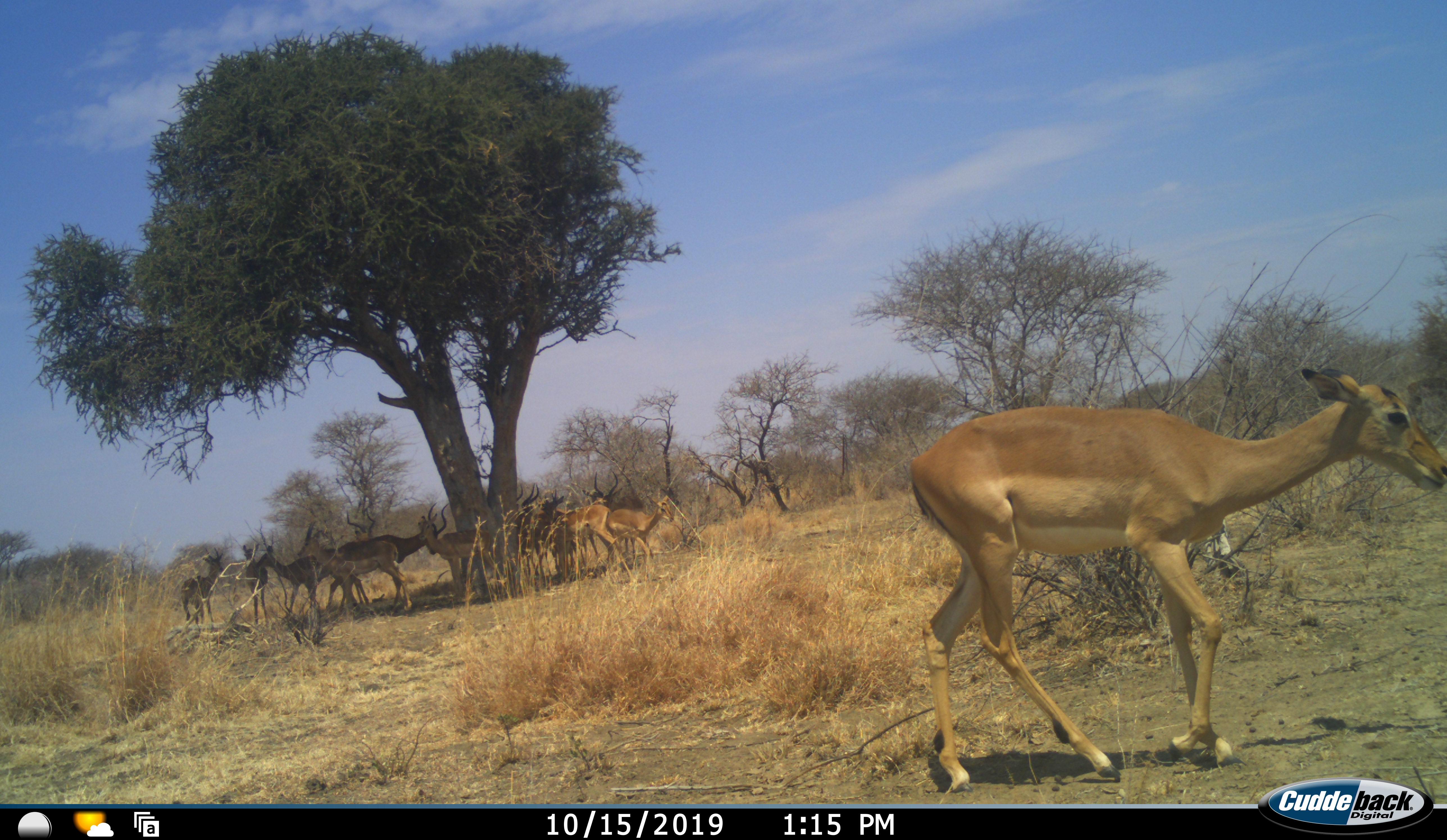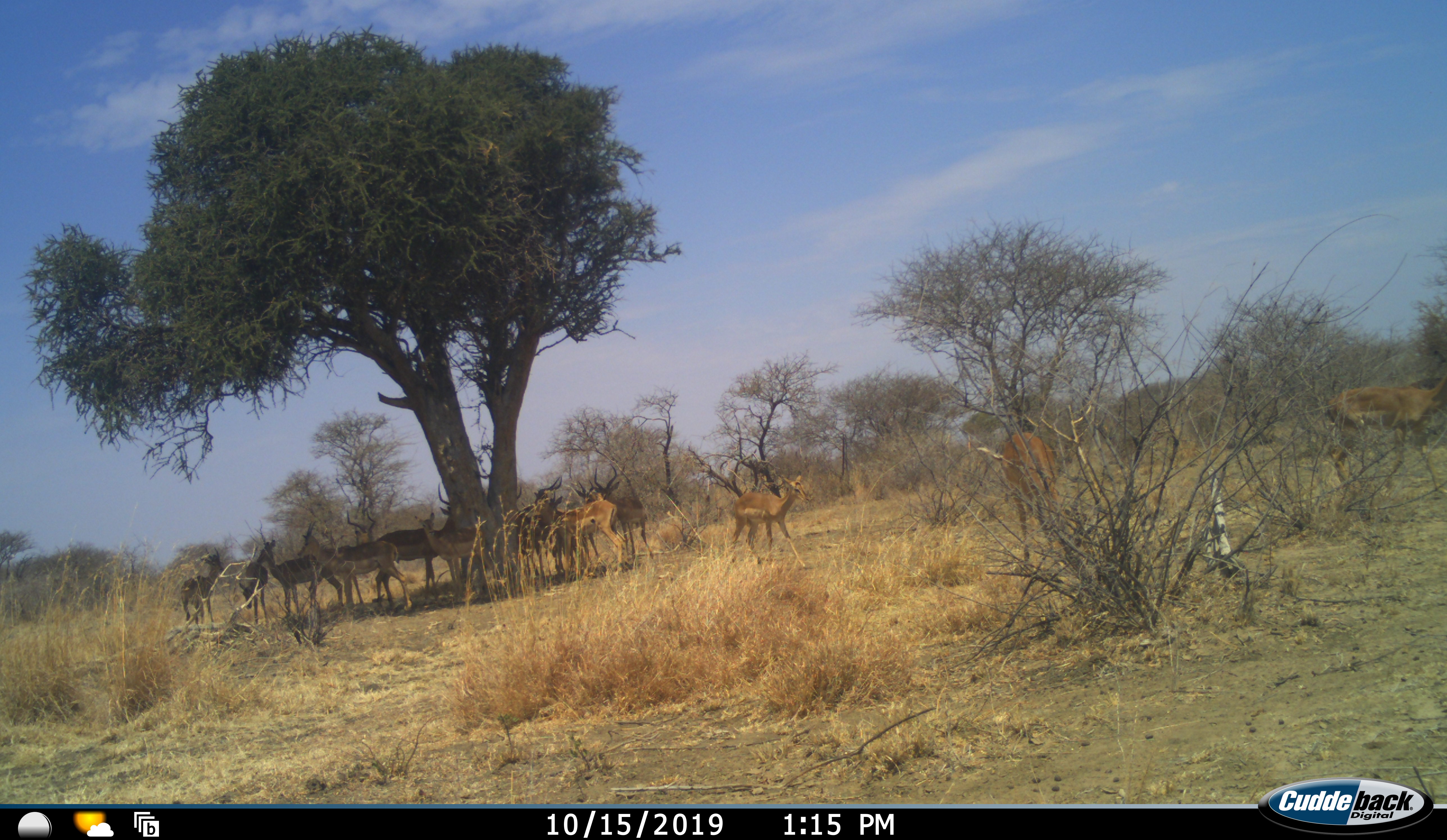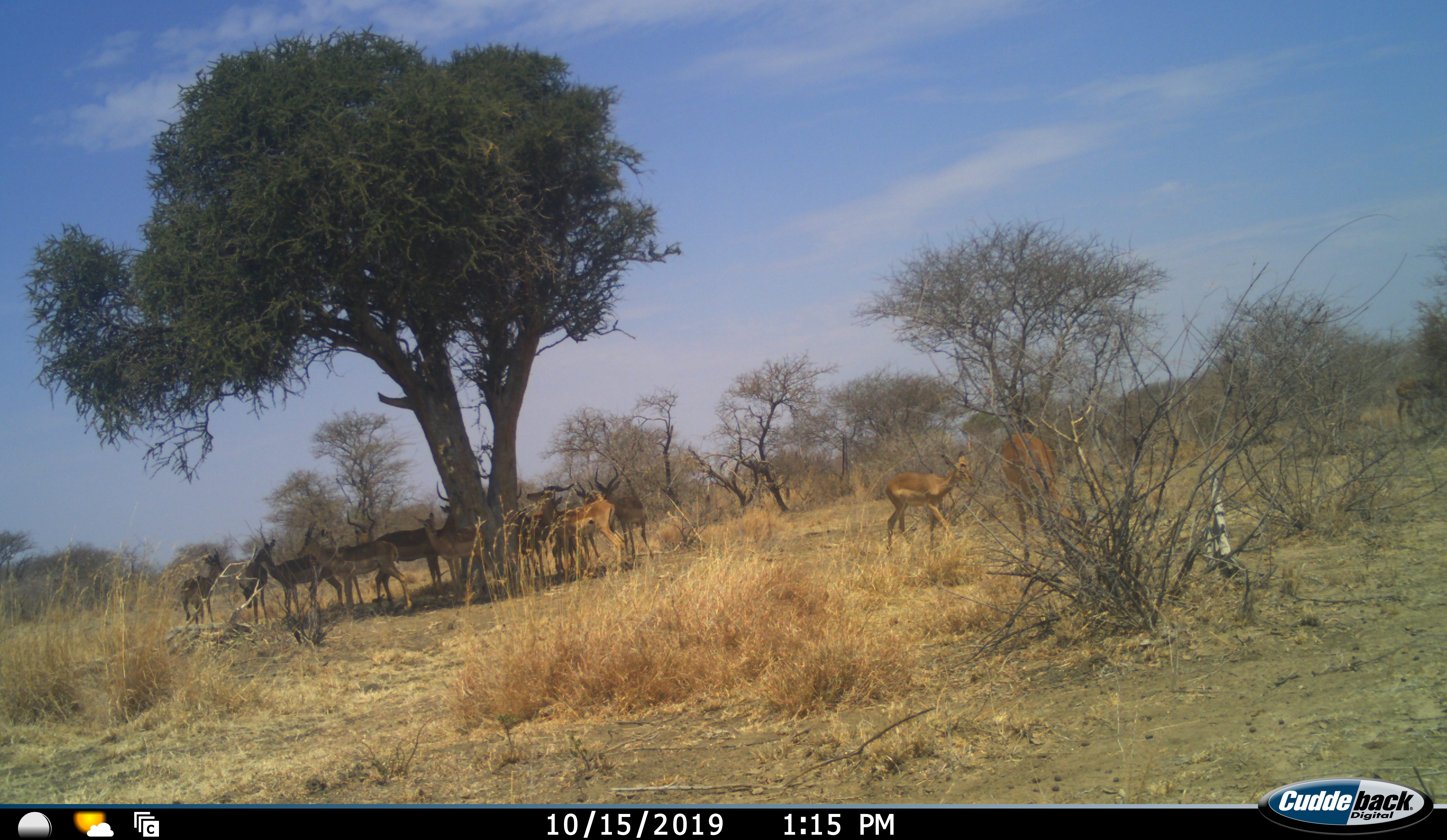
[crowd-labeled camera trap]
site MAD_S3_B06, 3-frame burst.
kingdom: Animalia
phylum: Chordata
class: Mammalia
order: Artiodactyla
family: Bovidae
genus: Aepyceros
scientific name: Aepyceros melampus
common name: impala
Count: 11-50.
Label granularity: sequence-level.